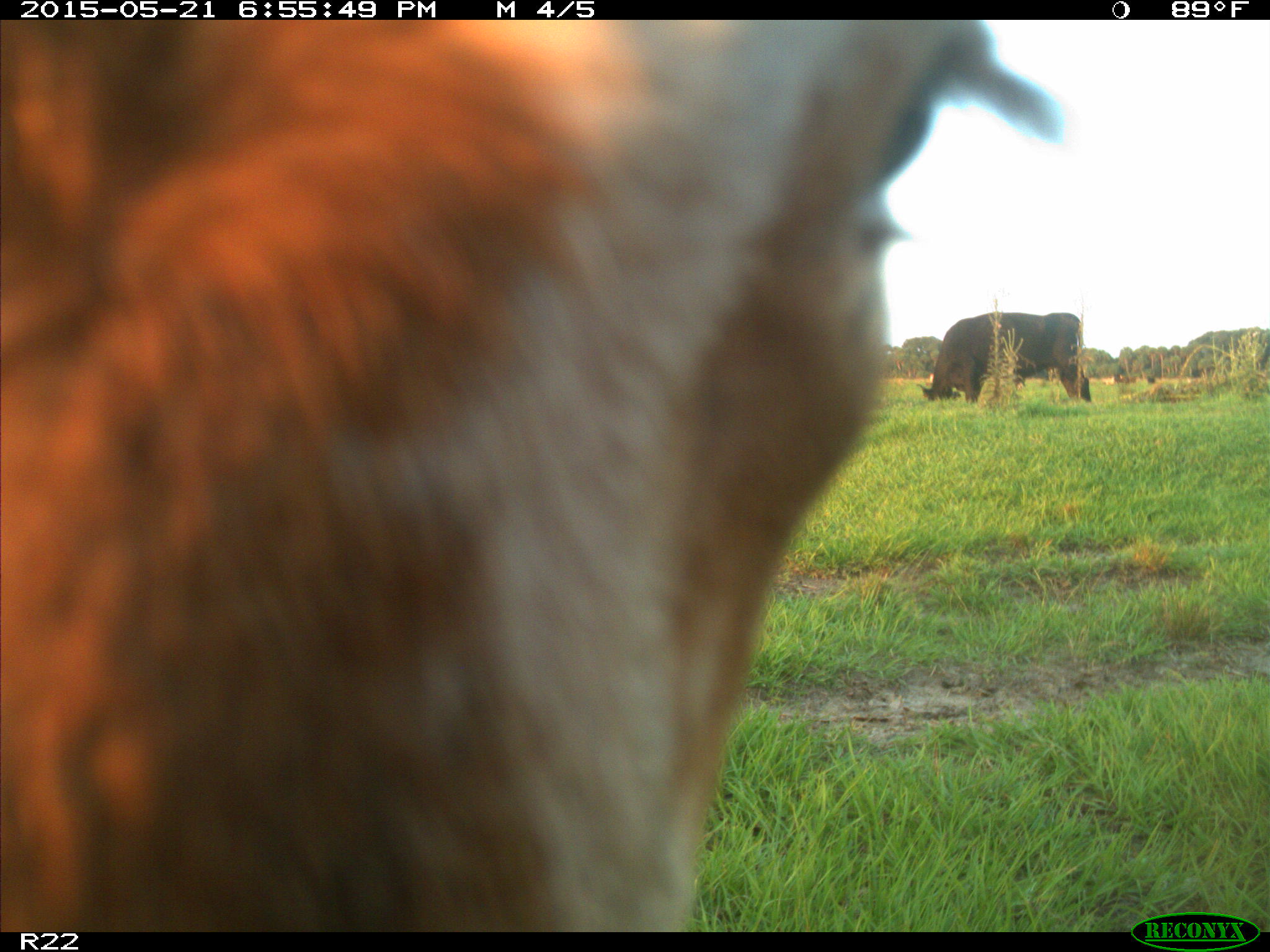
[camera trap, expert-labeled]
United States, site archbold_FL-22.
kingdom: Animalia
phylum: Chordata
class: Mammalia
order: Artiodactyla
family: Bovidae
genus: Bos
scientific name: Bos taurus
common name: domestic cow